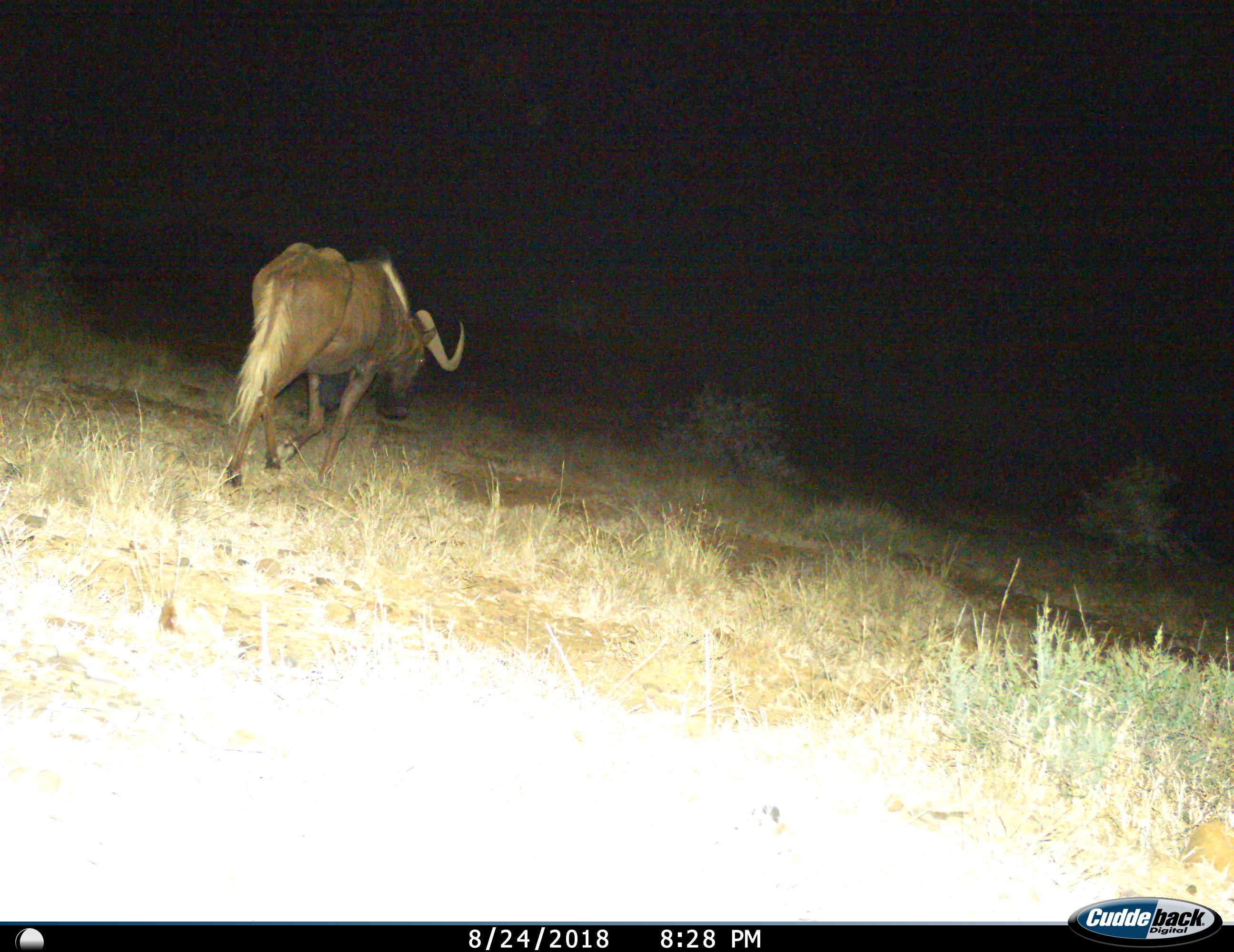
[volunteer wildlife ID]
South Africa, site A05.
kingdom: Animalia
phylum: Chordata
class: Mammalia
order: Artiodactyla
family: Bovidae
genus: Connochaetes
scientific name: Connochaetes gnou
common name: black wildebeest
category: wildebeestblack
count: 1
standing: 0%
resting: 0%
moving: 100%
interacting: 0%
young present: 0%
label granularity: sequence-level